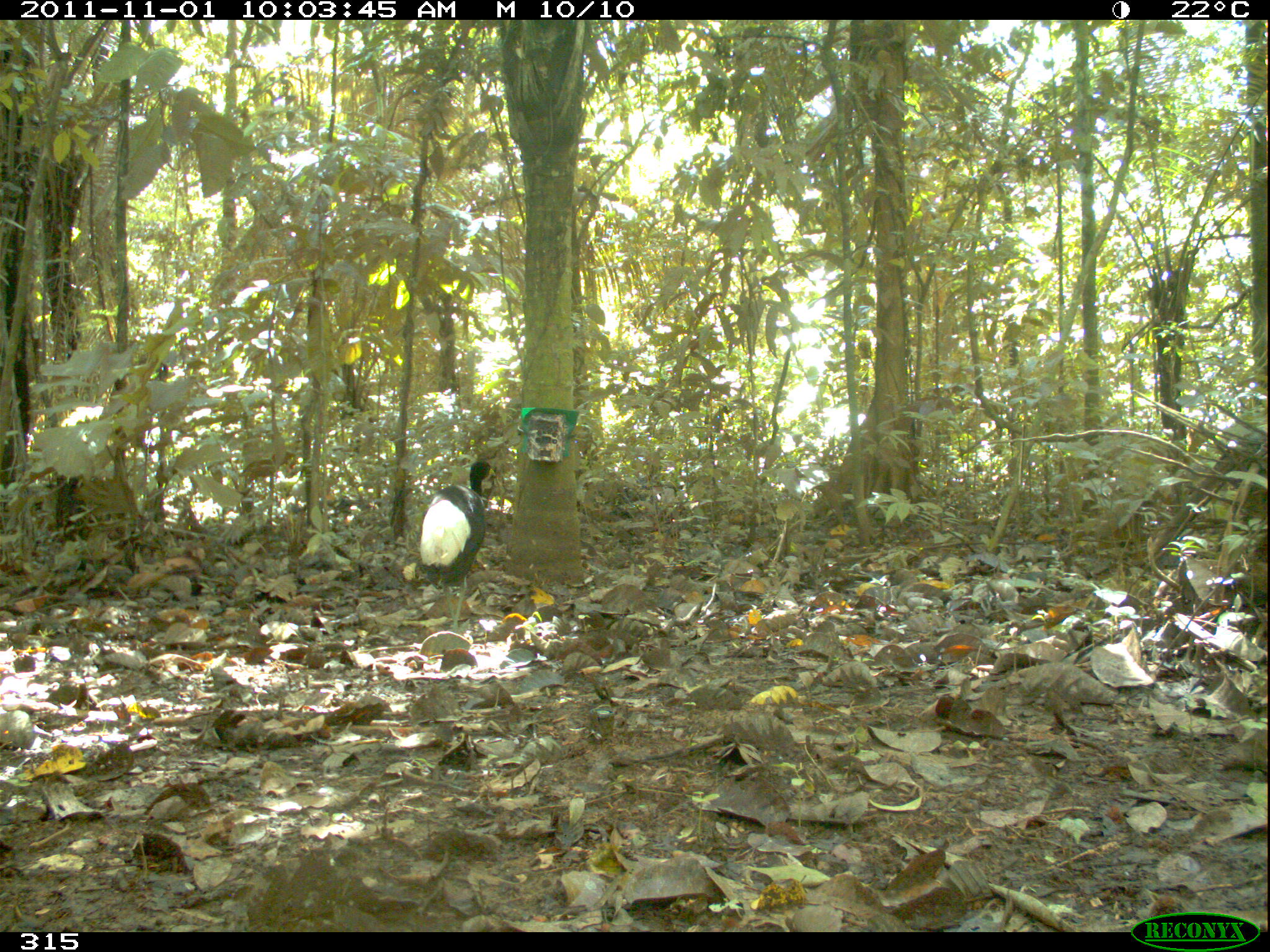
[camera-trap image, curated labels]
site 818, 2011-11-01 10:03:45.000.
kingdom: Animalia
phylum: Chordata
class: Aves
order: Gruiformes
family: Psophiidae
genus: Psophia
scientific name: Psophia leucoptera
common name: pale-winged trumpeter